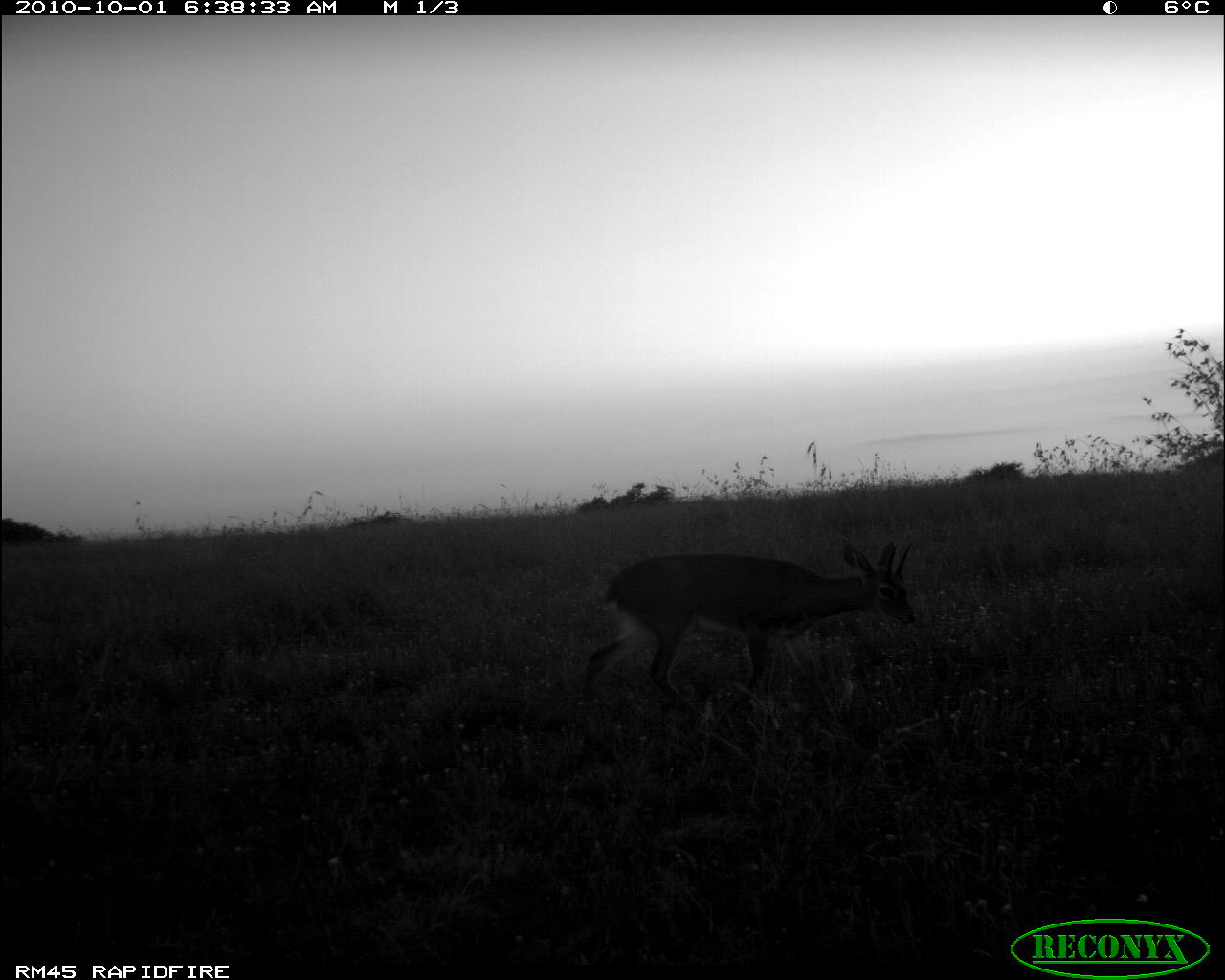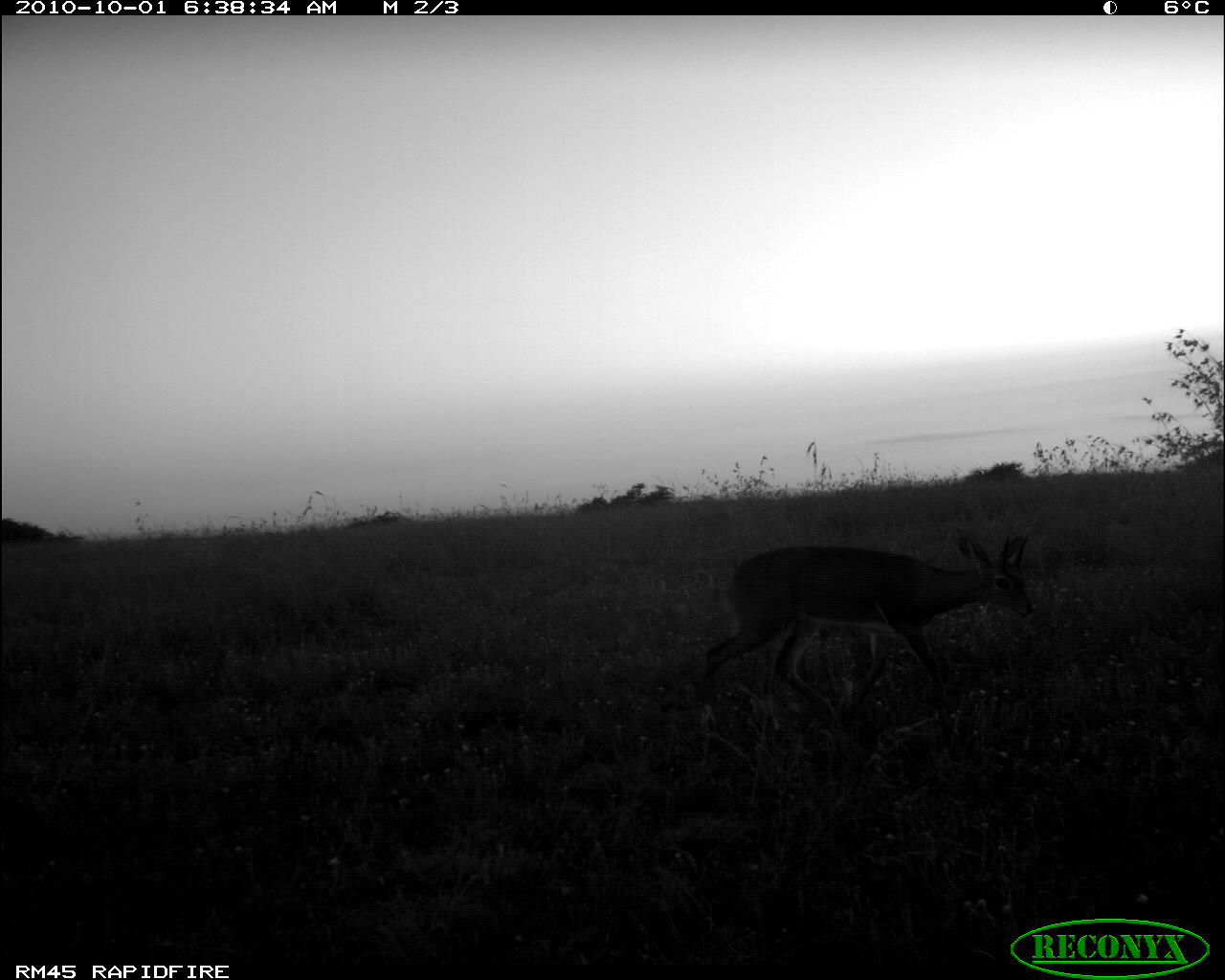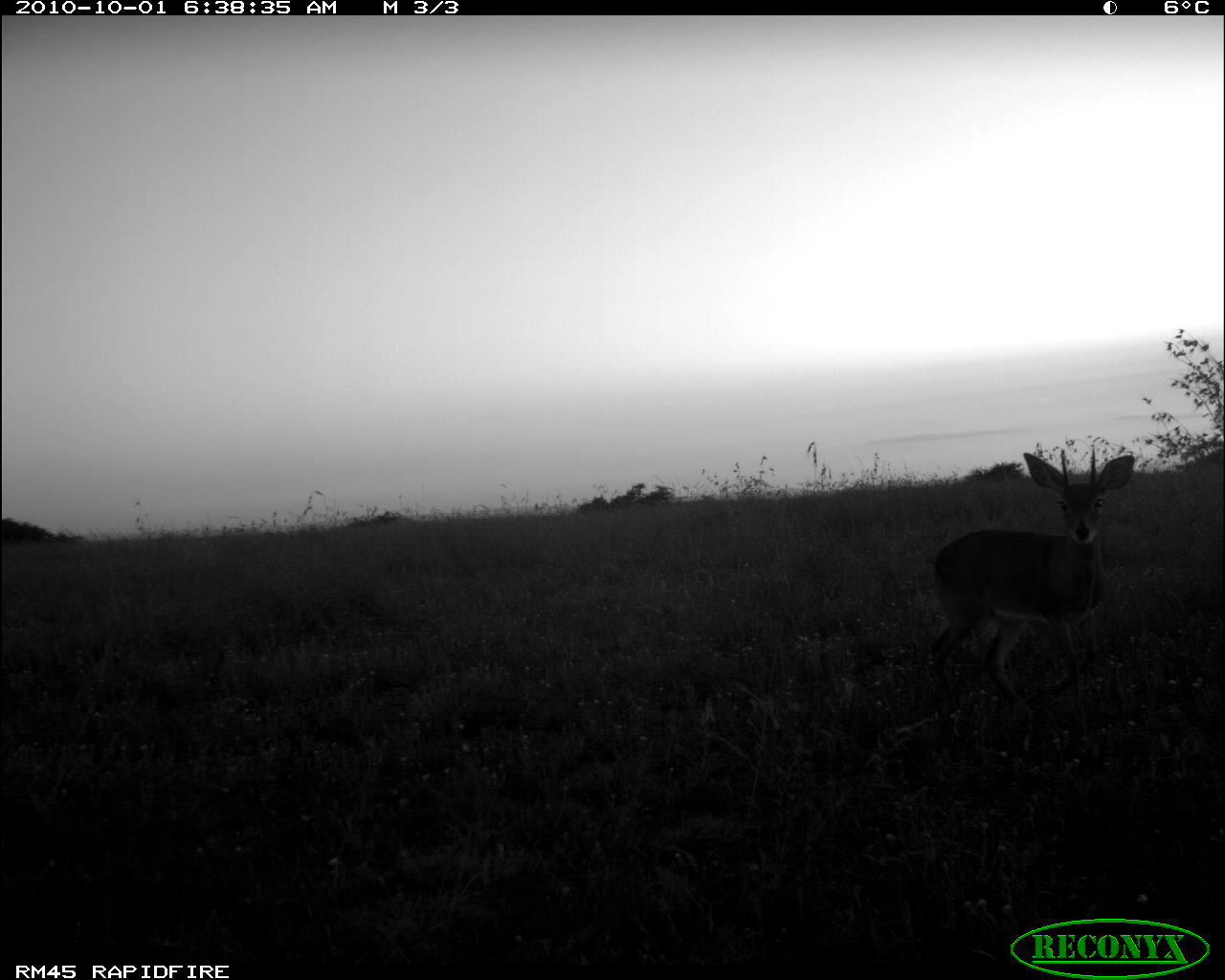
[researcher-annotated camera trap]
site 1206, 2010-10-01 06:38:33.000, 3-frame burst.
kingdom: Animalia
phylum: Chordata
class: Mammalia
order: Artiodactyla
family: Bovidae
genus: Raphicerus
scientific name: Raphicerus campestris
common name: steenbok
Raphicerus campestris (steenbok), count 1.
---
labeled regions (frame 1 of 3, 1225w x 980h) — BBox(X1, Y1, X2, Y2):
raphicerus campestris: BBox(579, 535, 917, 731)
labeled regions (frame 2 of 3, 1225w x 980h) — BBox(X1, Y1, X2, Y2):
raphicerus campestris: BBox(693, 525, 1036, 738)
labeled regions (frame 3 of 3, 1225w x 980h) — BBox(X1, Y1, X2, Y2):
raphicerus campestris: BBox(926, 448, 1136, 722)